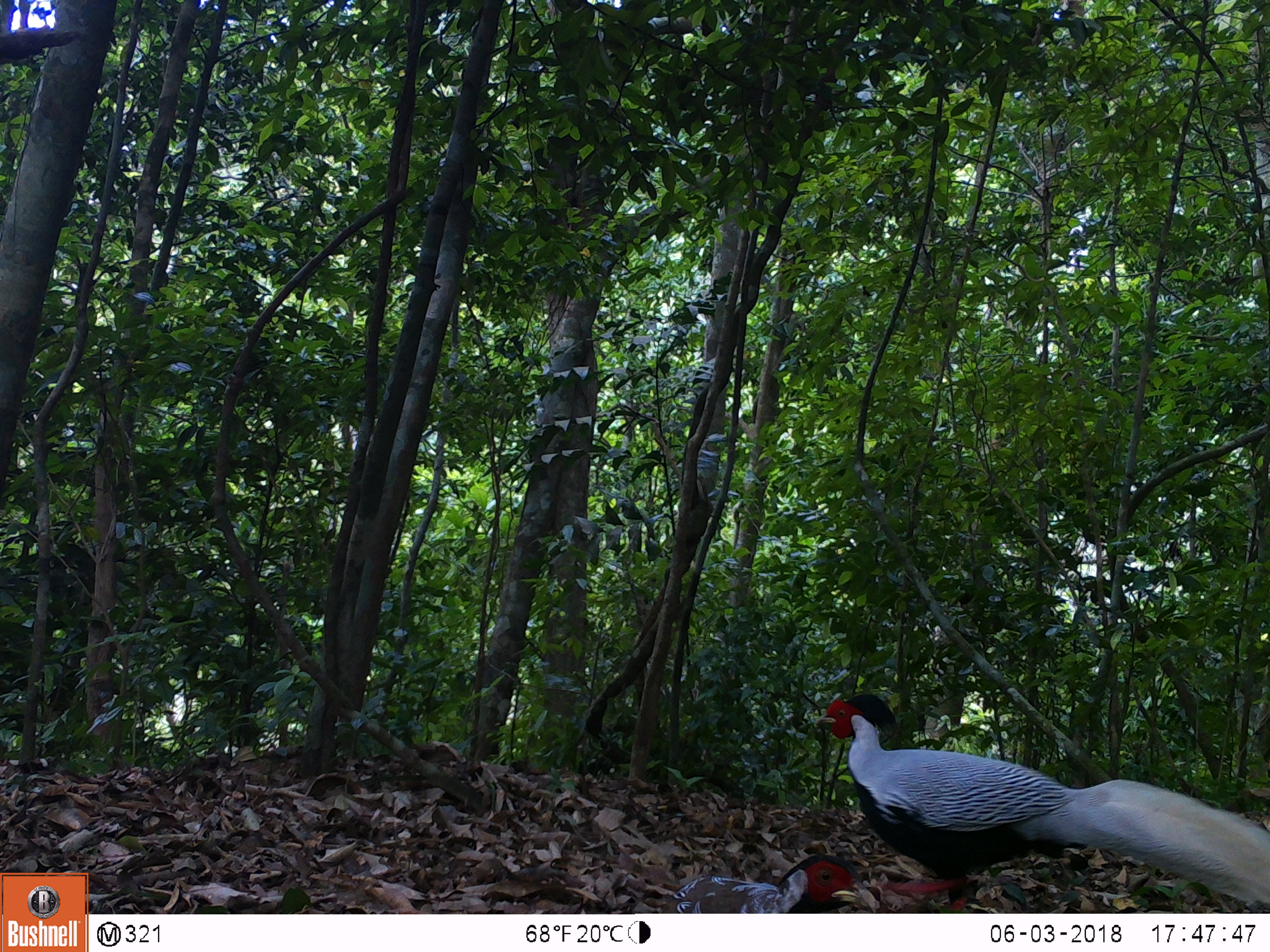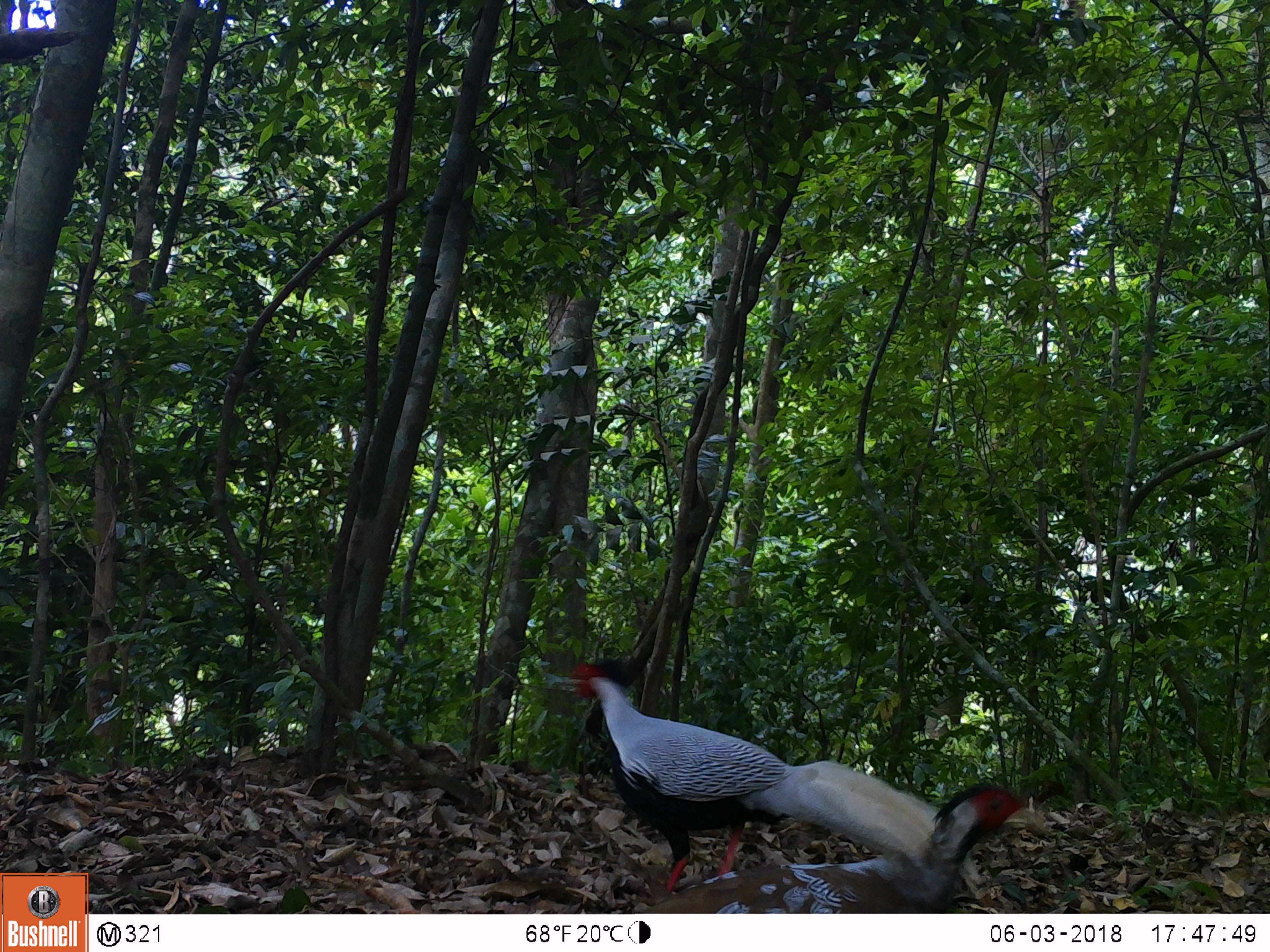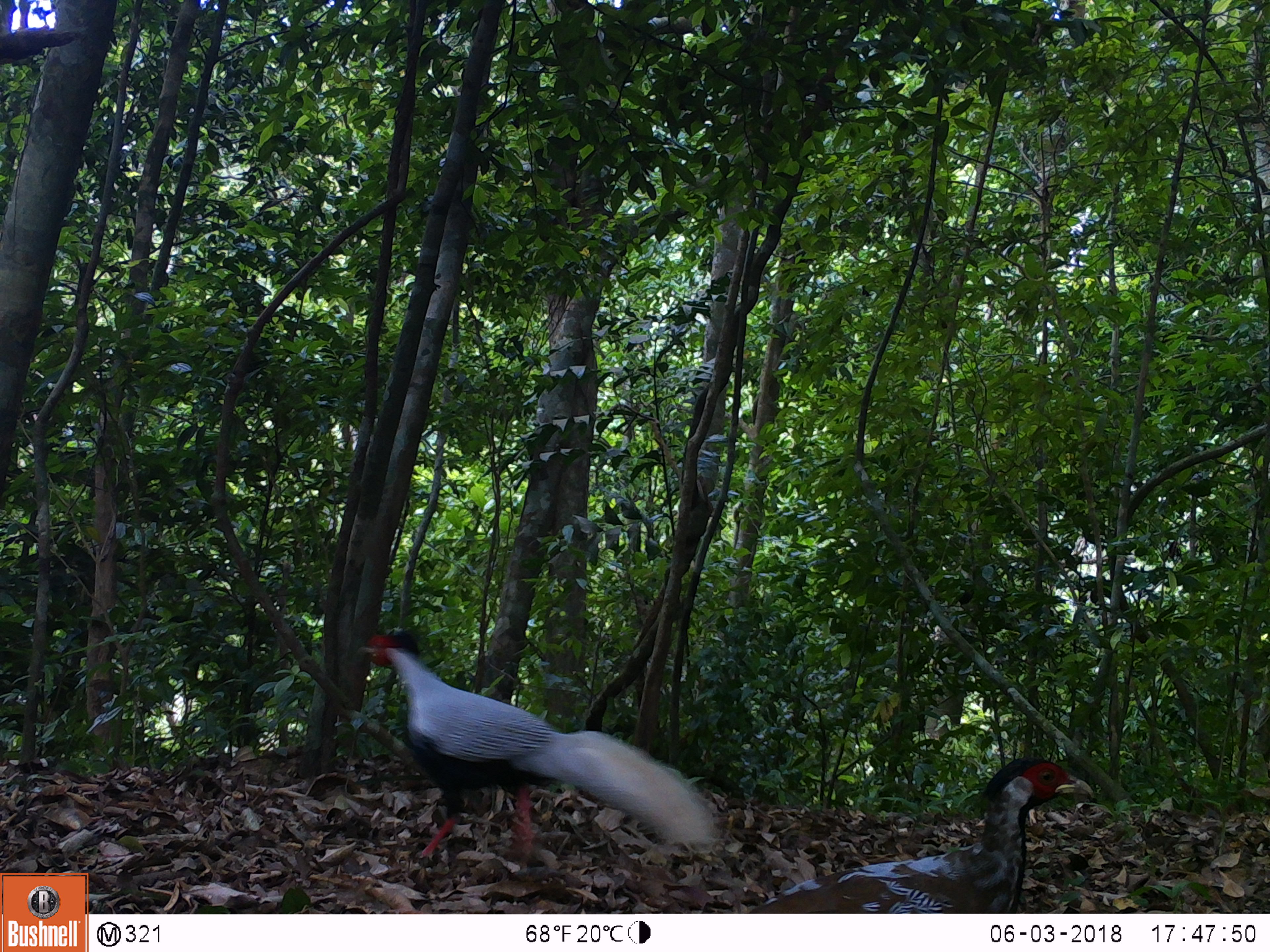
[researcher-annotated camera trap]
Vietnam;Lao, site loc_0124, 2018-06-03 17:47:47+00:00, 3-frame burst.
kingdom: Animalia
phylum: Chordata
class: Aves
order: Galliformes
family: Phasianidae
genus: Lophura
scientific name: Lophura nycthemera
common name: silver pheasant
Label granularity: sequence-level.